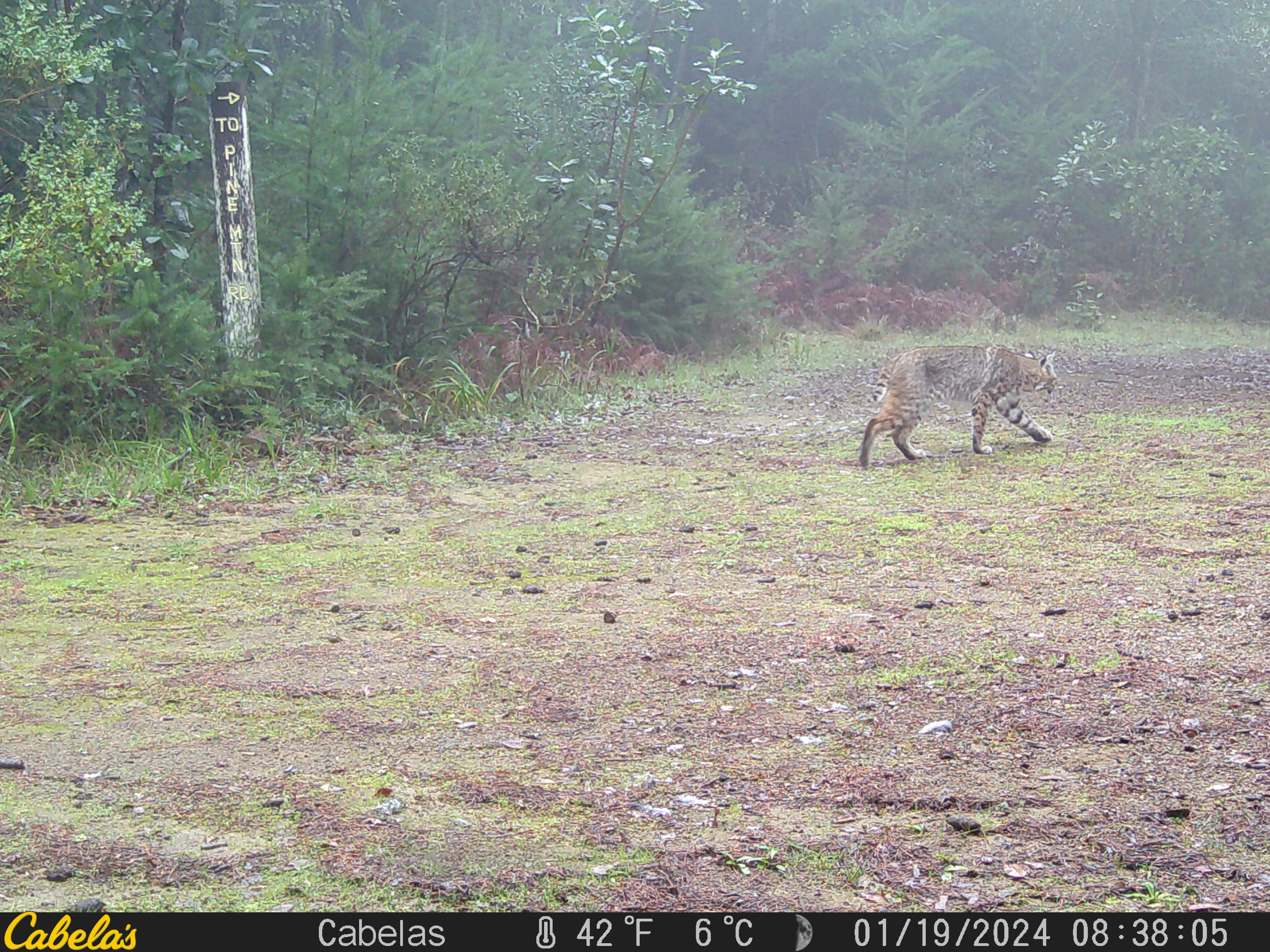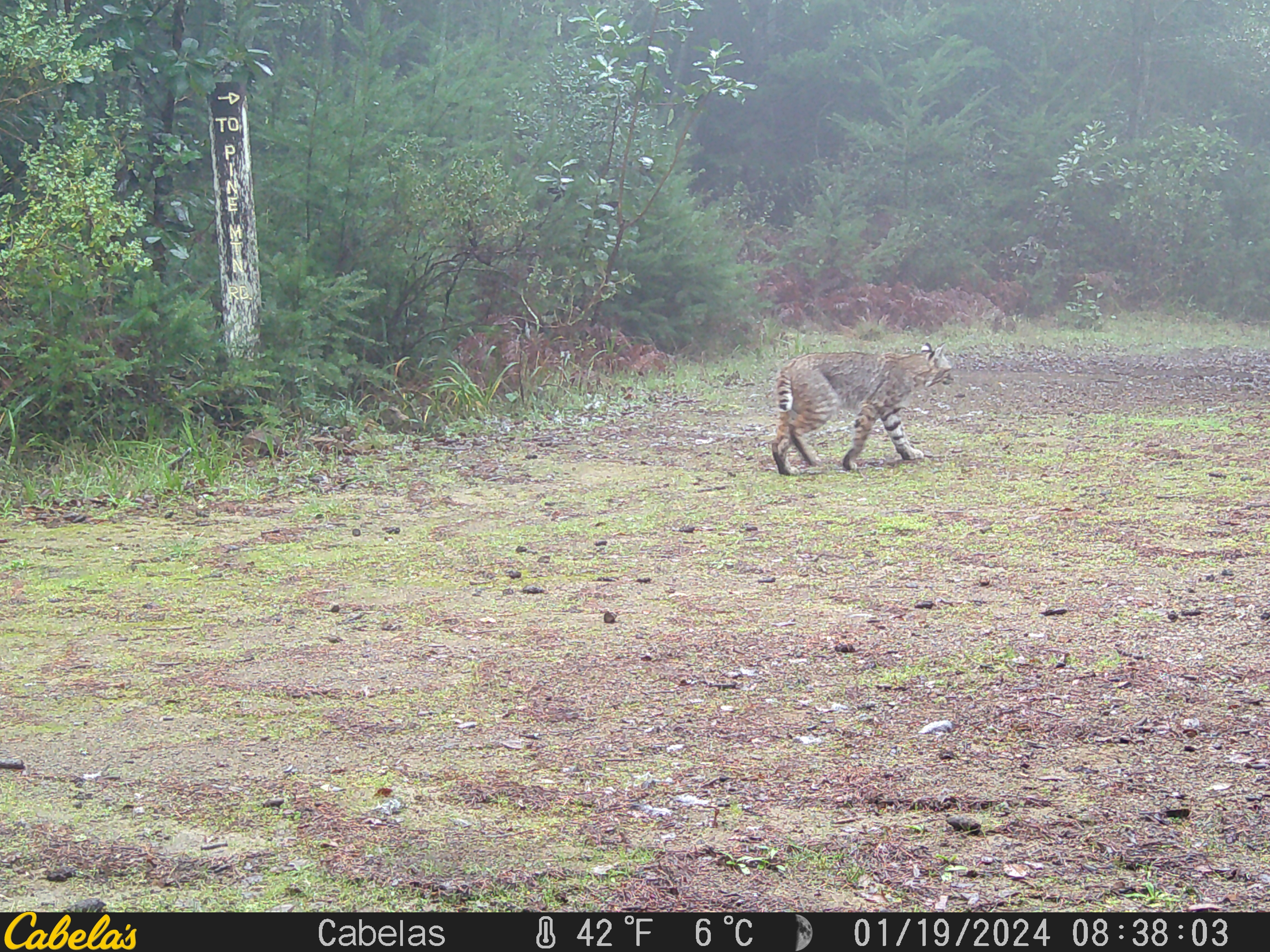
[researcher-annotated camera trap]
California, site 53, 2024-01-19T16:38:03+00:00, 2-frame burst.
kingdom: Animalia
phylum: Chordata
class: Mammalia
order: Carnivora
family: Felidae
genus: Lynx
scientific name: Lynx rufus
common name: bobcat